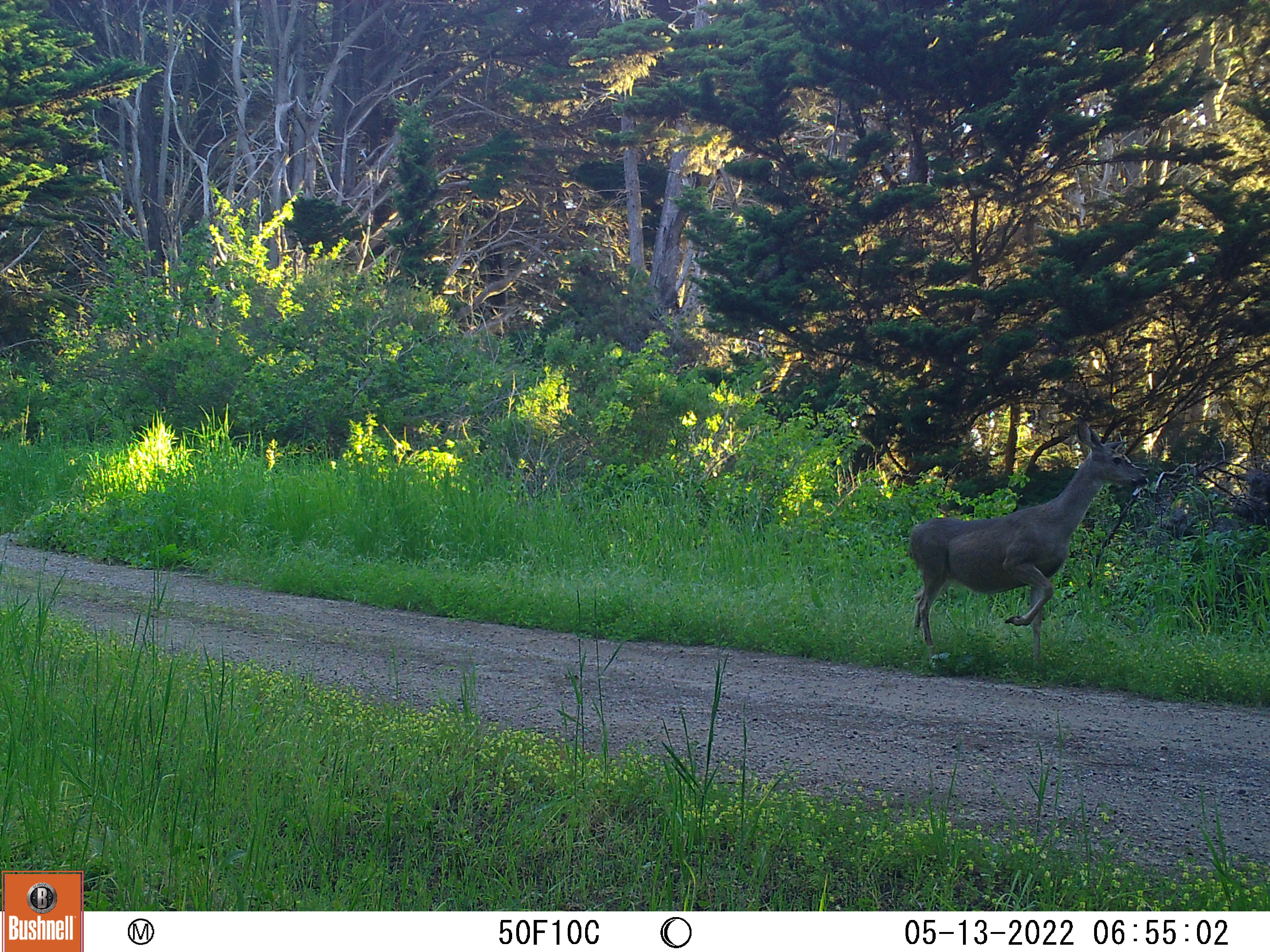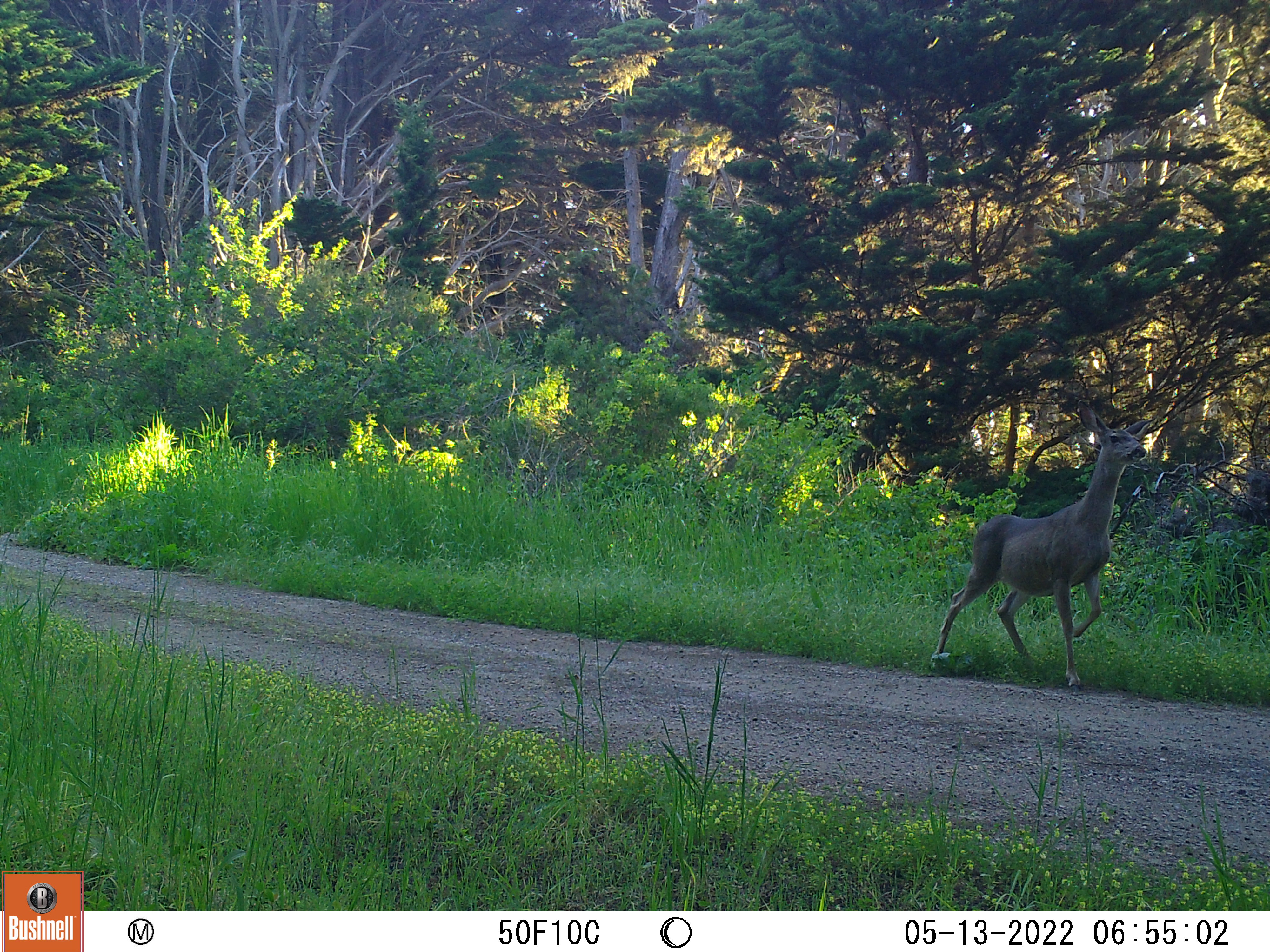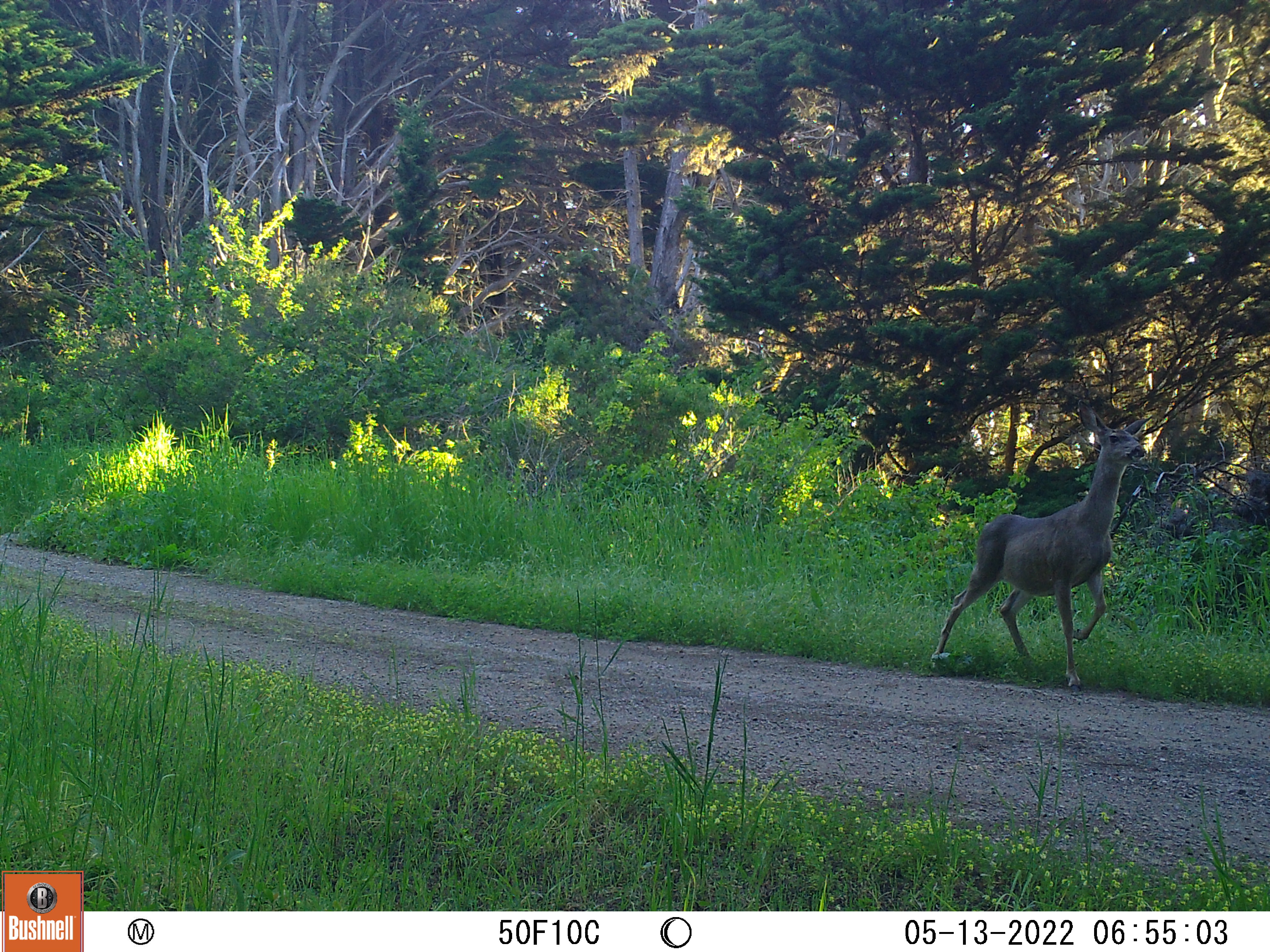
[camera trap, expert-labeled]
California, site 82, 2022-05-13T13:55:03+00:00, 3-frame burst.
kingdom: Animalia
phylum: Chordata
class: Mammalia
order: Artiodactyla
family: Cervidae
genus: Odocoileus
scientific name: Odocoileus hemionus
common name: mule deer